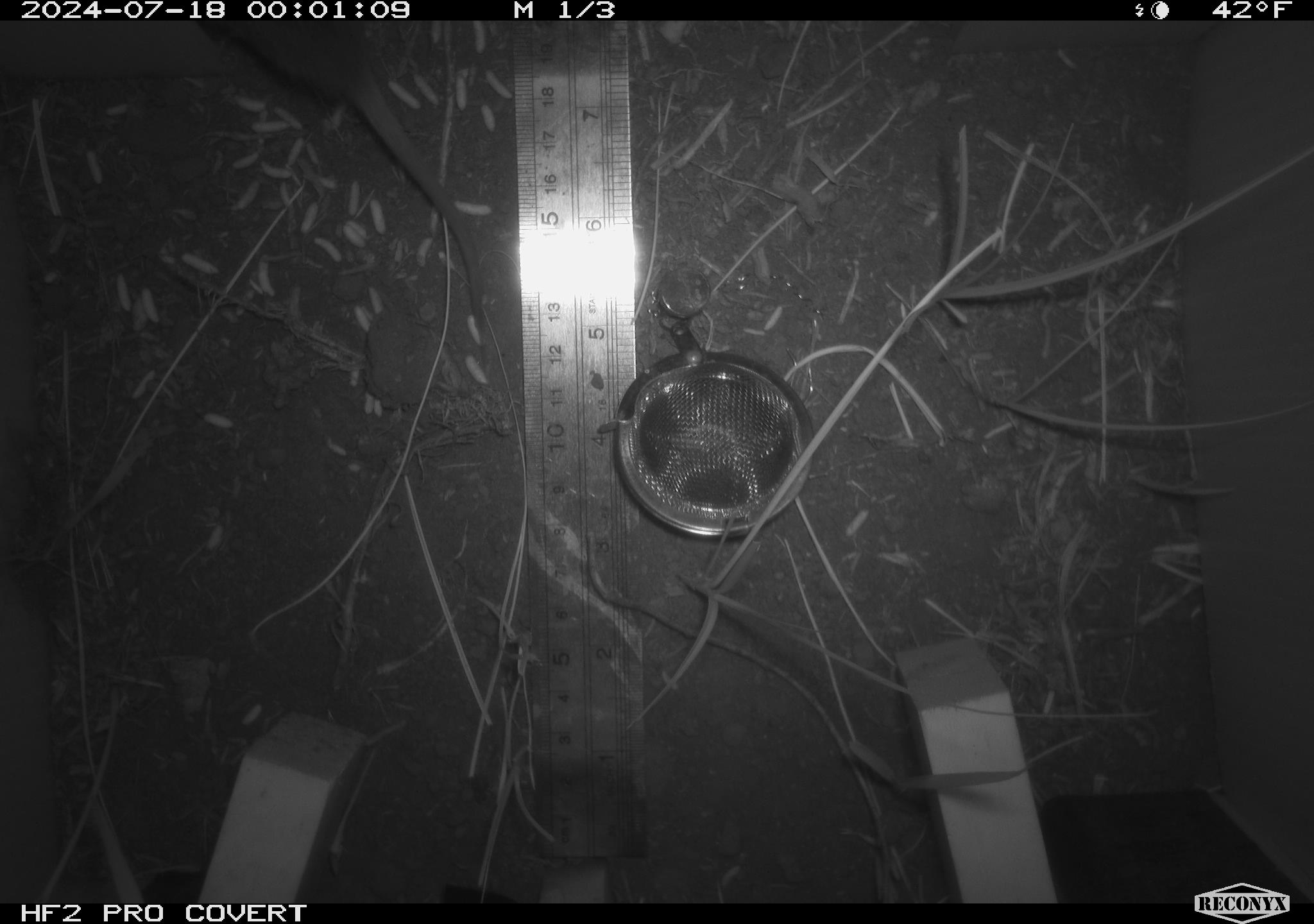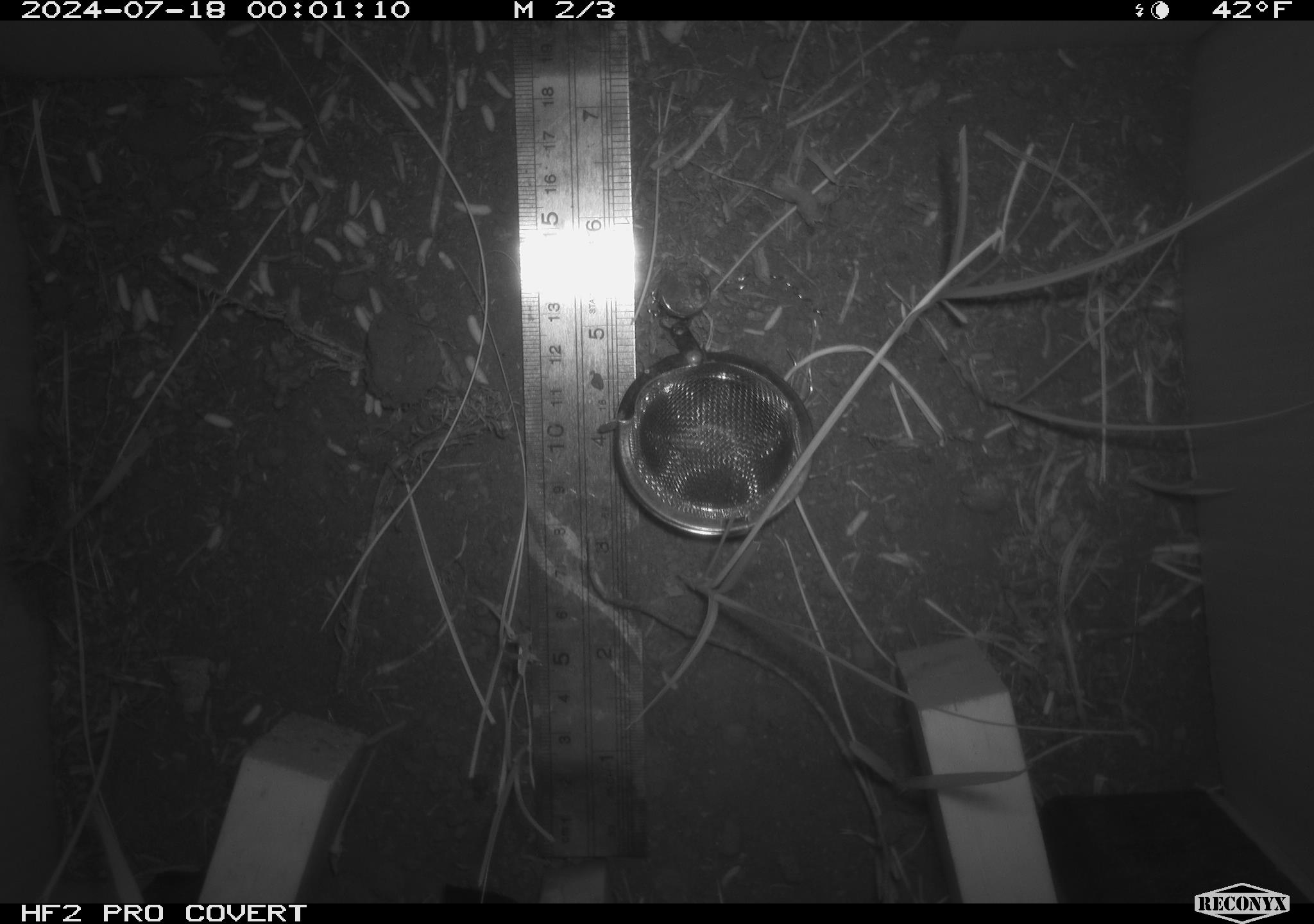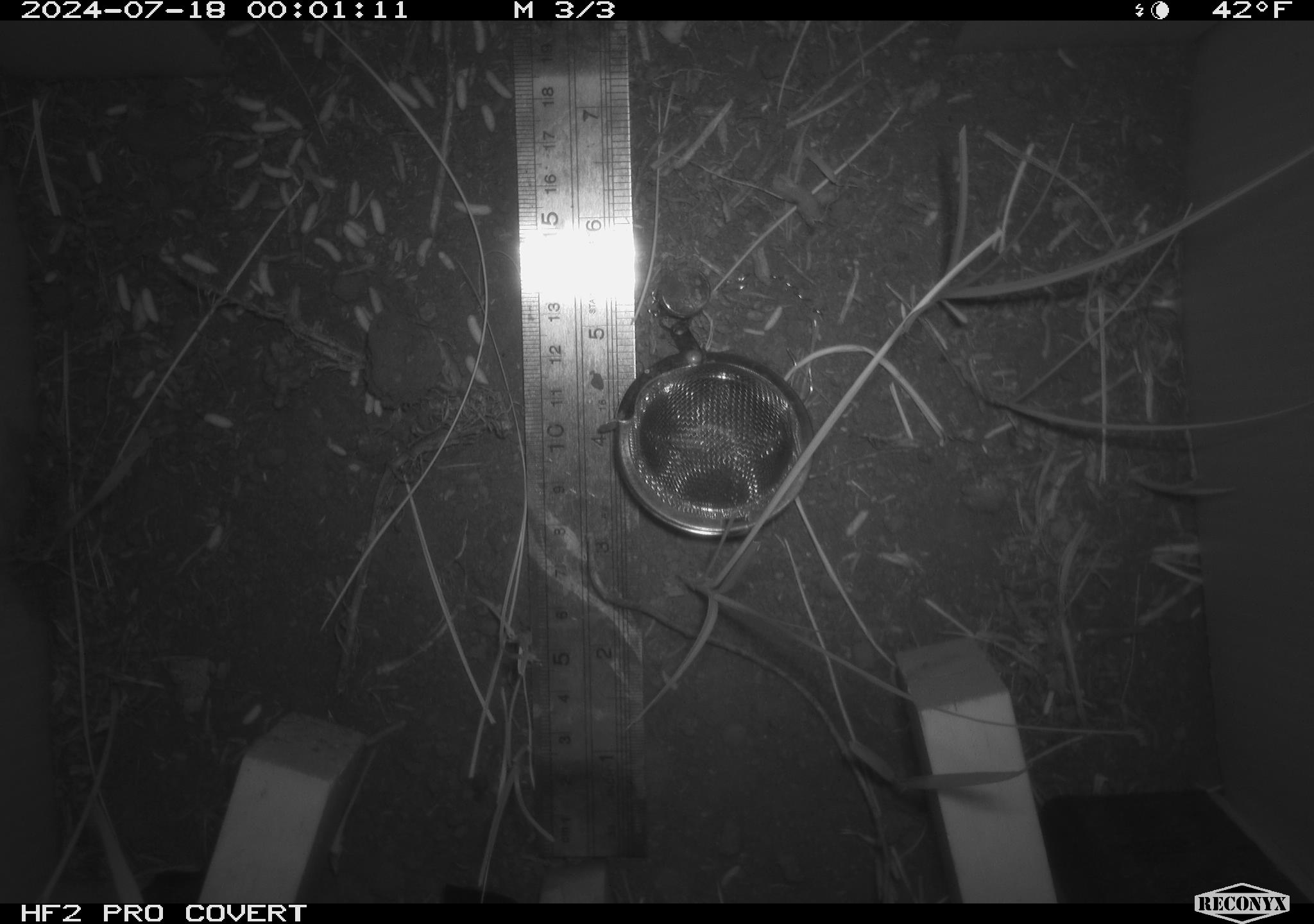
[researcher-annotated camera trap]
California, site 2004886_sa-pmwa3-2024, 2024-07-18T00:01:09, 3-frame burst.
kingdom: Animalia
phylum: Chordata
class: Mammalia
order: Rodentia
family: Cricetidae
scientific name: Arvicolinae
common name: voles, lemmings, and muskrats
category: arvicolinae subfamily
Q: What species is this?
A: Arvicolinae subfamily (voles, lemmings, and muskrats) (Arvicolinae).